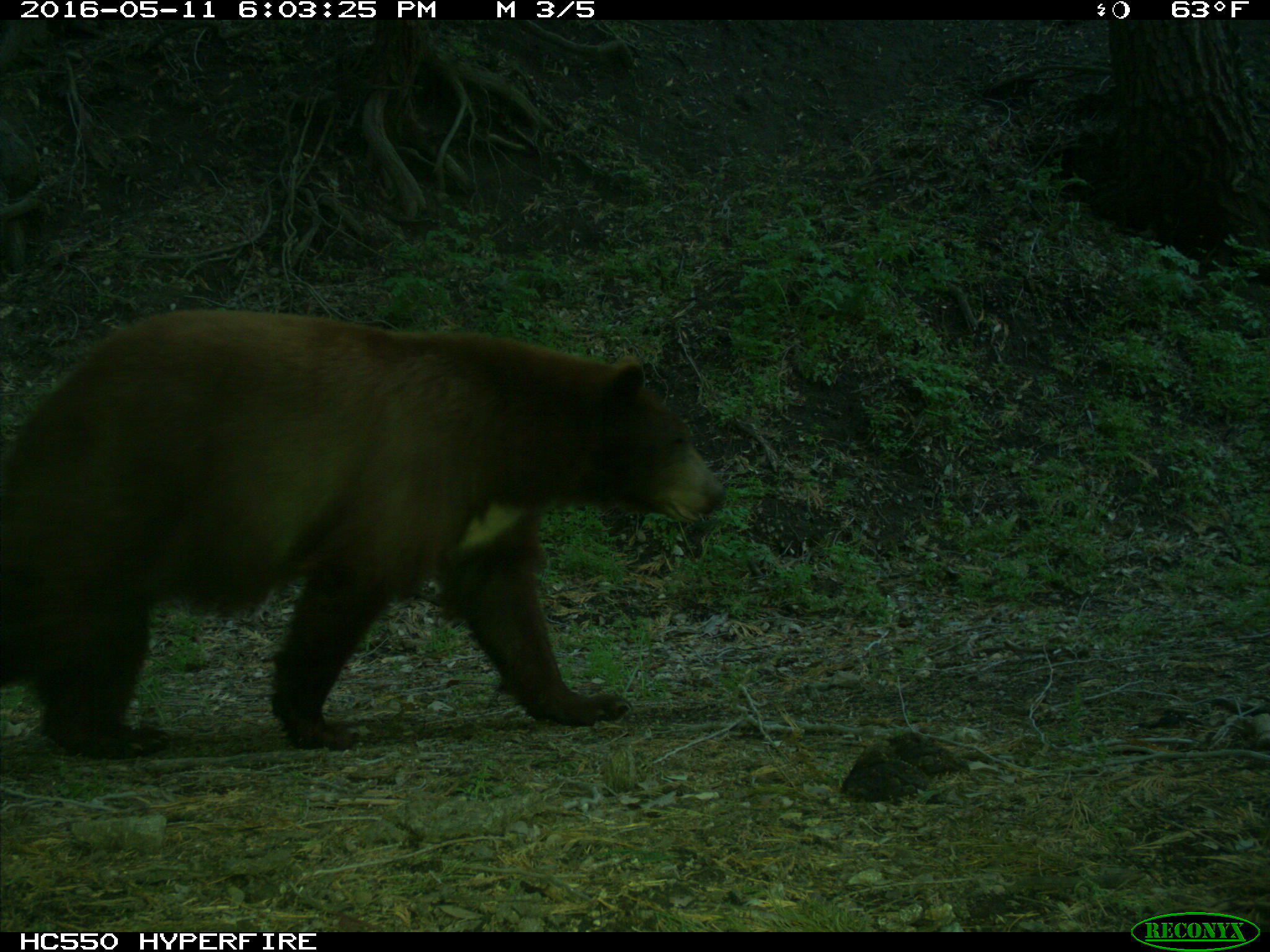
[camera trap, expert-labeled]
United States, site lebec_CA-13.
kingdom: Animalia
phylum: Chordata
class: Mammalia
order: Carnivora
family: Ursidae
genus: Ursus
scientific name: Ursus americanus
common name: american black bear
Ursus americanus (american black bear).